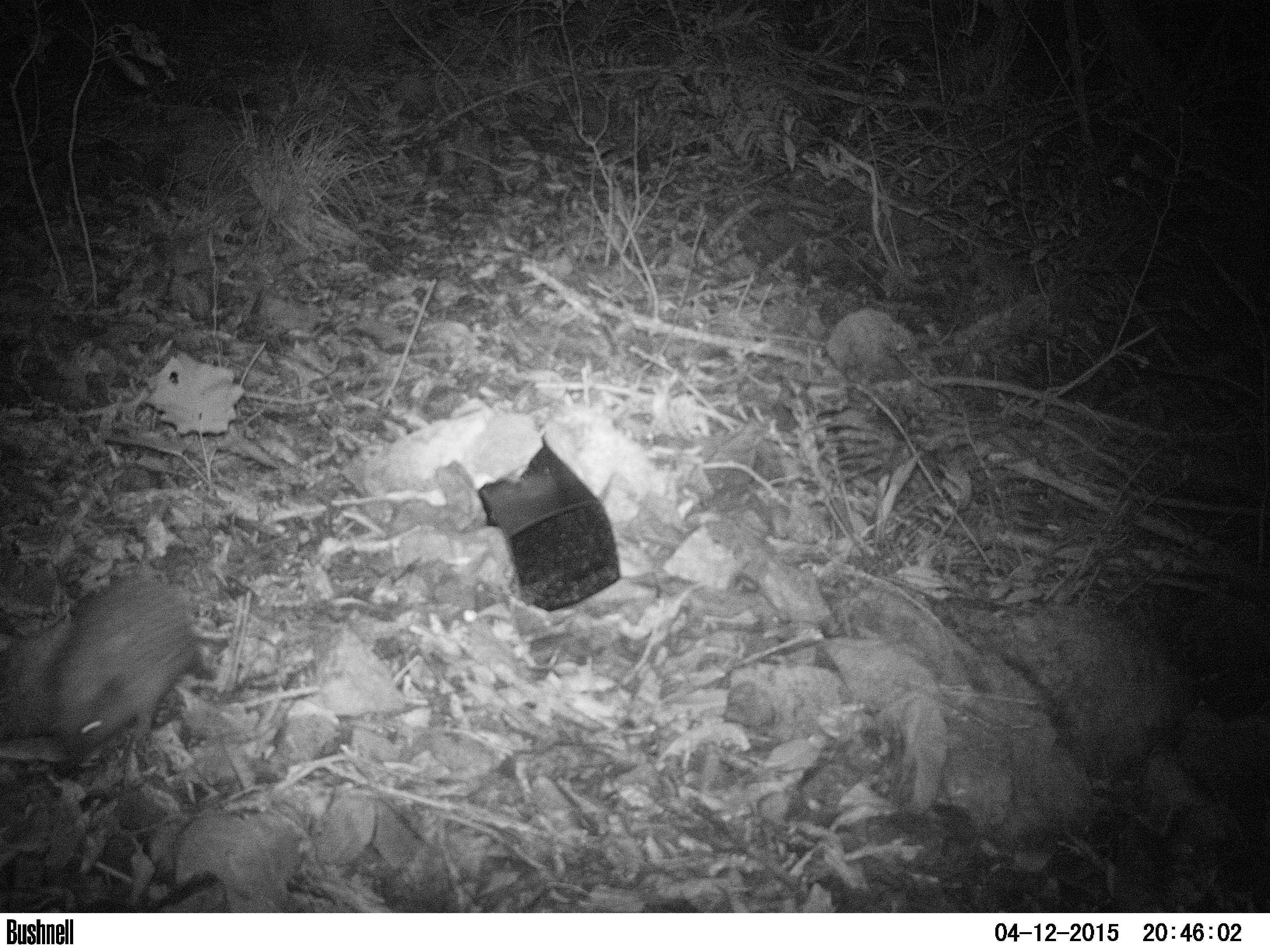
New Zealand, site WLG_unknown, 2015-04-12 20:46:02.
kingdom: Animalia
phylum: Chordata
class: Mammalia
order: Eulipotyphla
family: Erinaceidae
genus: Erinaceus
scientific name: Erinaceus europaeus europaeus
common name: european hedgehog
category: hedgehog